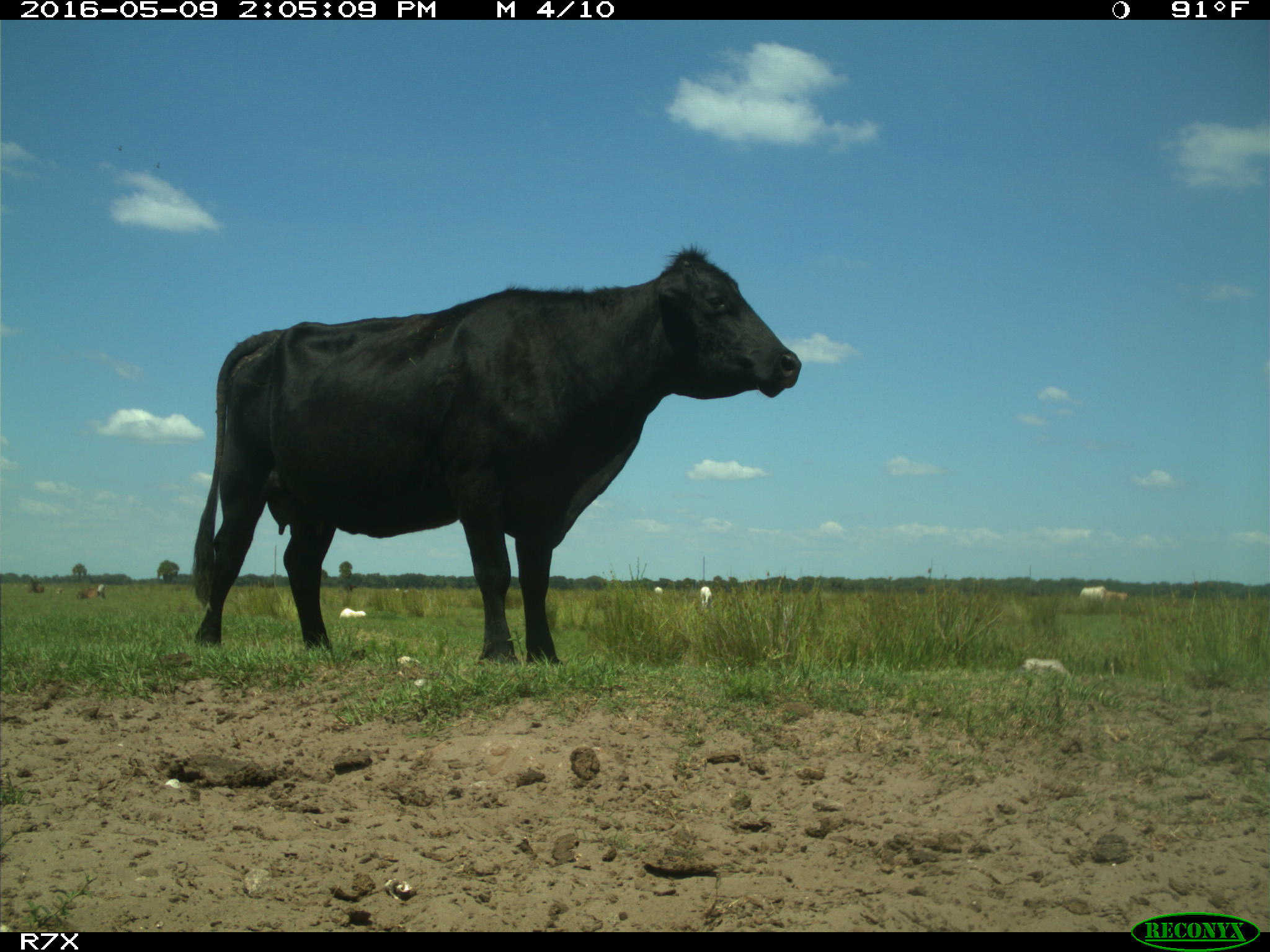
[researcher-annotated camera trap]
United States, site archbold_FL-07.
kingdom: Animalia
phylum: Chordata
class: Mammalia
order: Artiodactyla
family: Bovidae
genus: Bos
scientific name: Bos taurus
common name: domestic cow